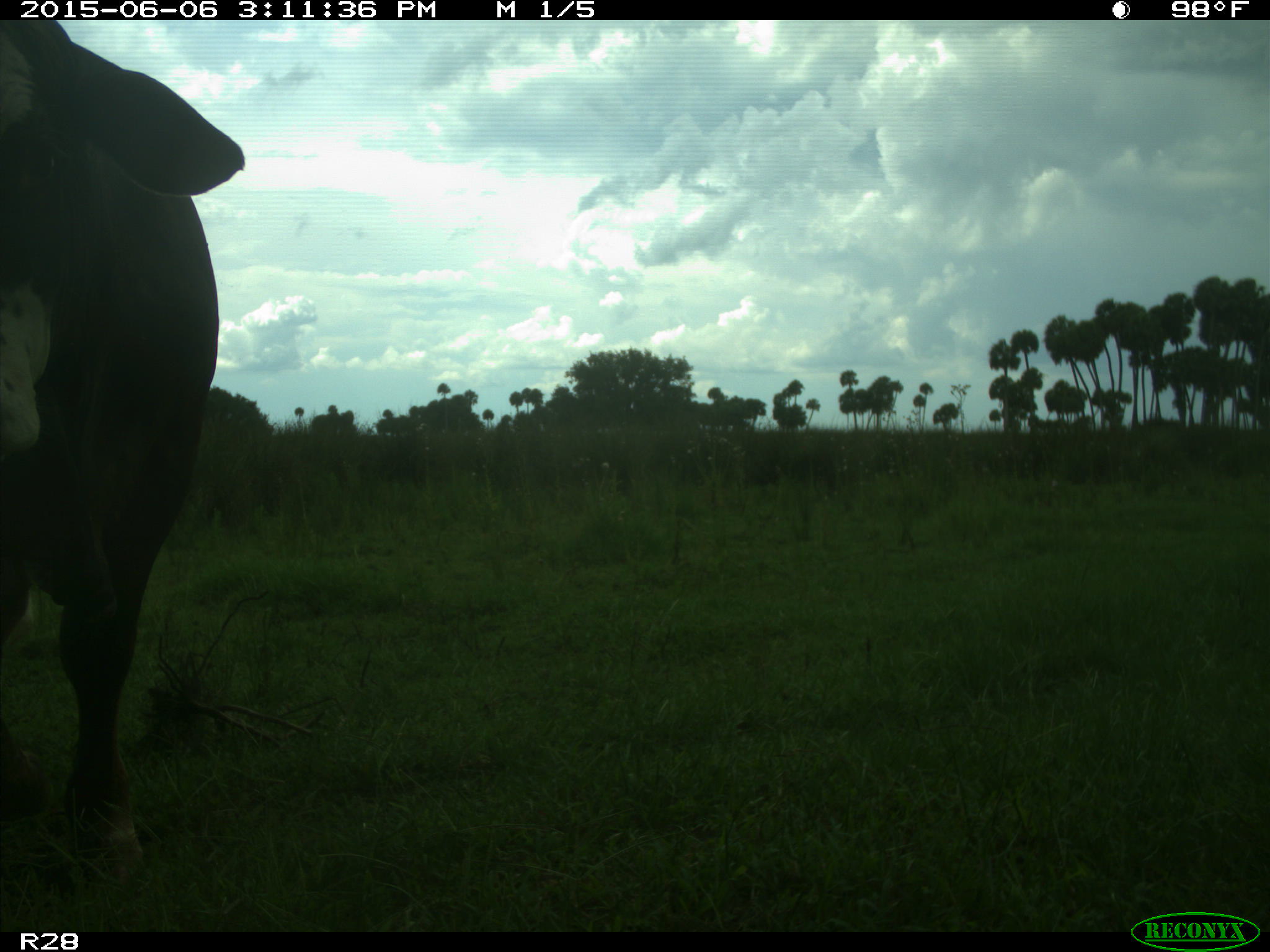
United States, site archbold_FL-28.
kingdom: Animalia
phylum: Chordata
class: Mammalia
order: Artiodactyla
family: Bovidae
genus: Bos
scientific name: Bos taurus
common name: domestic cow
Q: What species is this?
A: Bos taurus (domestic cow).